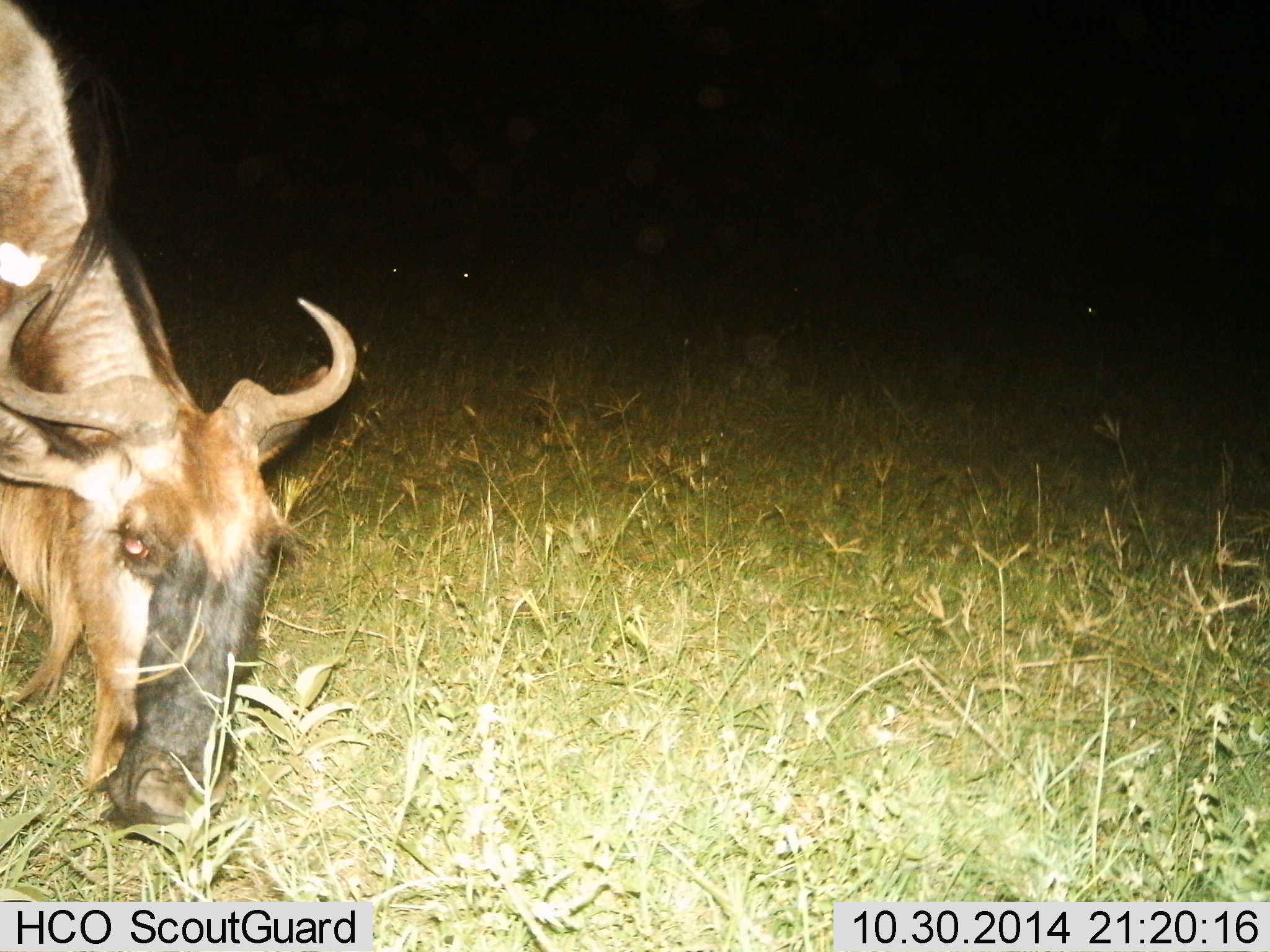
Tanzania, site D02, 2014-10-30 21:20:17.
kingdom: Animalia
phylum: Chordata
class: Mammalia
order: Artiodactyla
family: Bovidae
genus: Connochaetes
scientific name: Connochaetes taurinus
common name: blue wildebeest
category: wildebeest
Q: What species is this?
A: Wildebeest (blue wildebeest) (Connochaetes taurinus).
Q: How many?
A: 1.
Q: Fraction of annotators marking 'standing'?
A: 0%.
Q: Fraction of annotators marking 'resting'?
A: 0%.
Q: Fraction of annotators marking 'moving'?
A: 0%.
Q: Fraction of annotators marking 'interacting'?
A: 0%.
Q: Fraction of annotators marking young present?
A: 0%.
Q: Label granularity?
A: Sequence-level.